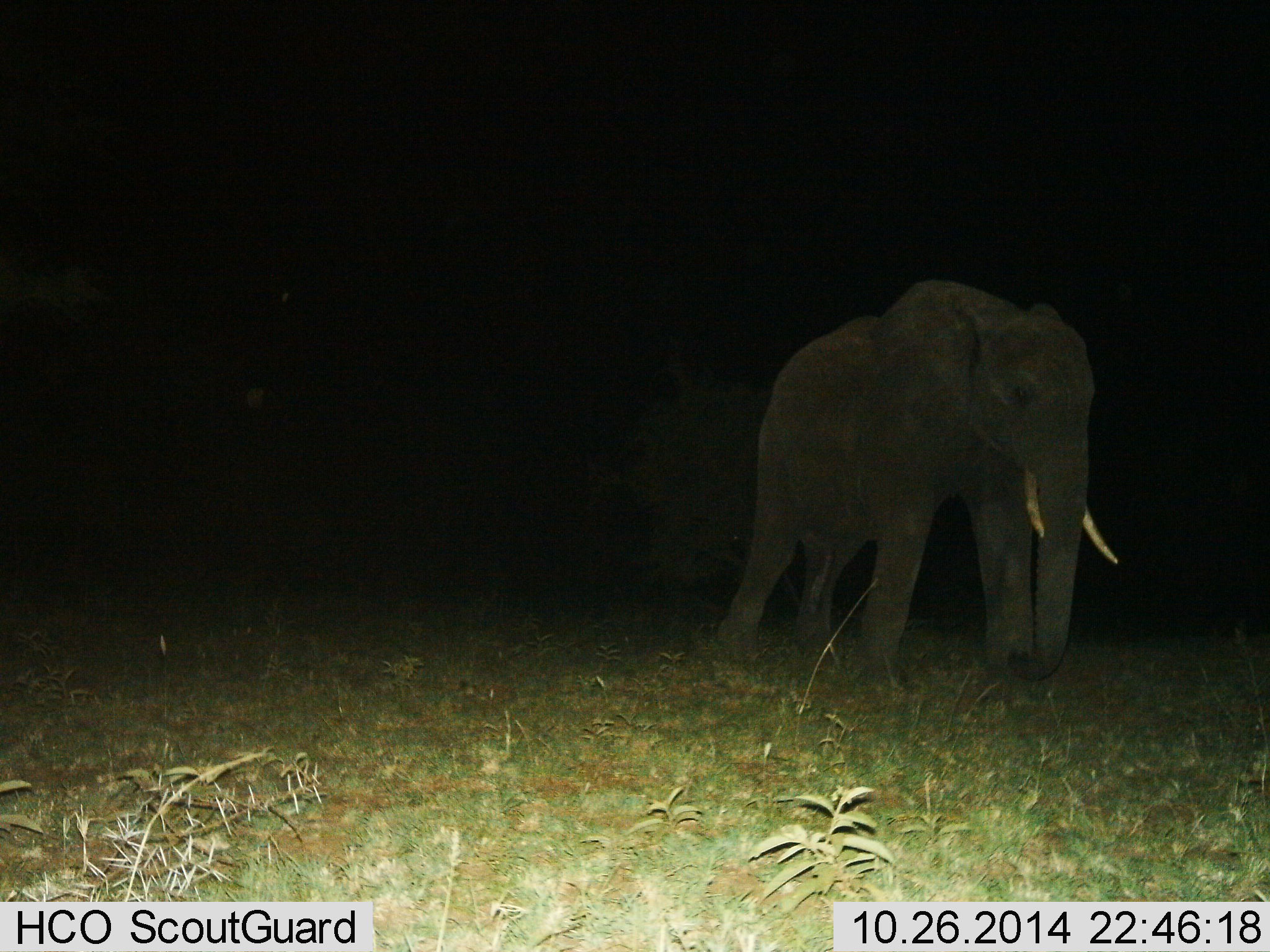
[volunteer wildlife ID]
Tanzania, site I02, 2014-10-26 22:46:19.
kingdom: Animalia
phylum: Chordata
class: Mammalia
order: Proboscidea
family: Elephantidae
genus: Loxodonta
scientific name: Loxodonta africana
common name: african bush elephant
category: elephant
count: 1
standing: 40%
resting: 0%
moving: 60%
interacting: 0%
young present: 0%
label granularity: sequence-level